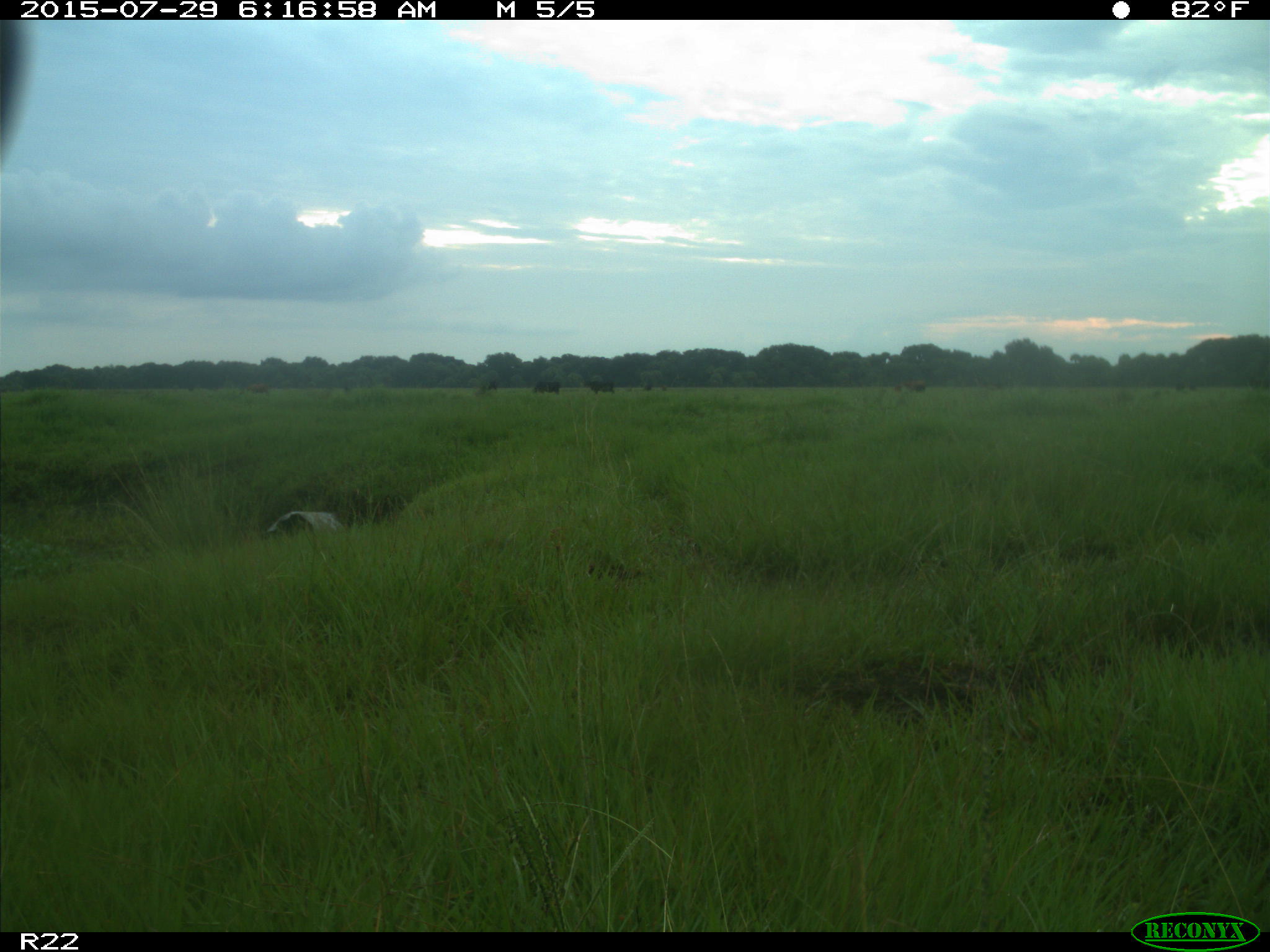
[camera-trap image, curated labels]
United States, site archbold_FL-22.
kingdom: Animalia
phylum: Chordata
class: Mammalia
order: Artiodactyla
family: Bovidae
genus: Bos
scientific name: Bos taurus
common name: domestic cow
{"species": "Bos taurus (domestic cow)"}